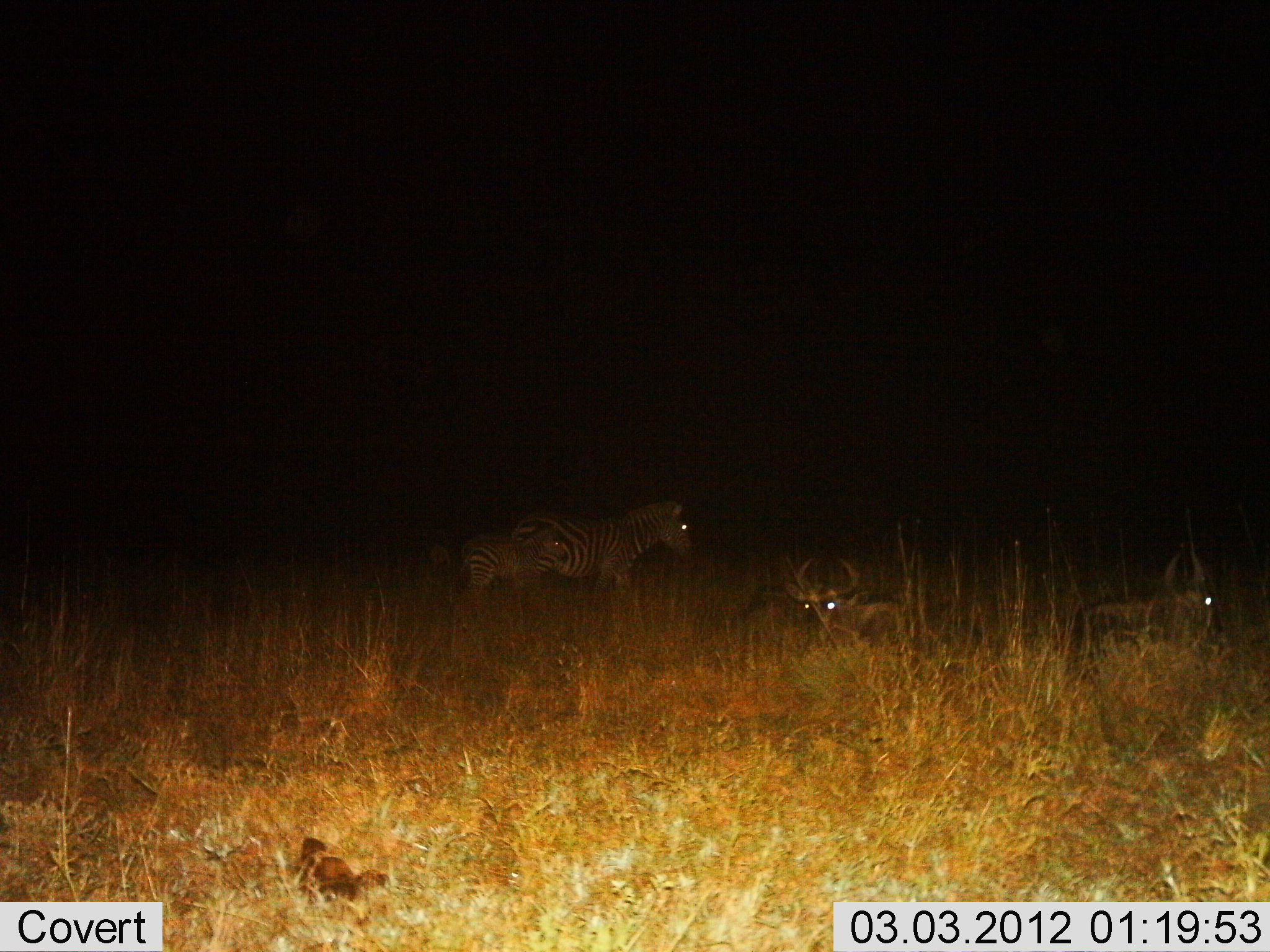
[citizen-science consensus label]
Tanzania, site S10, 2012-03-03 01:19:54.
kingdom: Animalia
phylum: Chordata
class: Mammalia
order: Artiodactyla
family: Bovidae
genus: Connochaetes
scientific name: Connochaetes taurinus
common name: blue wildebeest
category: wildebeest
Wildebeest (blue wildebeest) (Connochaetes taurinus), count 2. Behavior (volunteer vote fractions): standing 0%, resting 100%, moving 0%, interacting 0%. Young present (vote fraction): 0%. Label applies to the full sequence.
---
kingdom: Animalia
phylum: Chordata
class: Mammalia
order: Perissodactyla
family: Equidae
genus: Equus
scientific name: Equus quagga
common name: plains zebra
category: zebra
Zebra (plains zebra) (Equus quagga), count 2. Behavior (volunteer vote fractions): standing 61%, resting 0%, moving 39%, interacting 0%. Young present (vote fraction): 70%. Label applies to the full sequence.